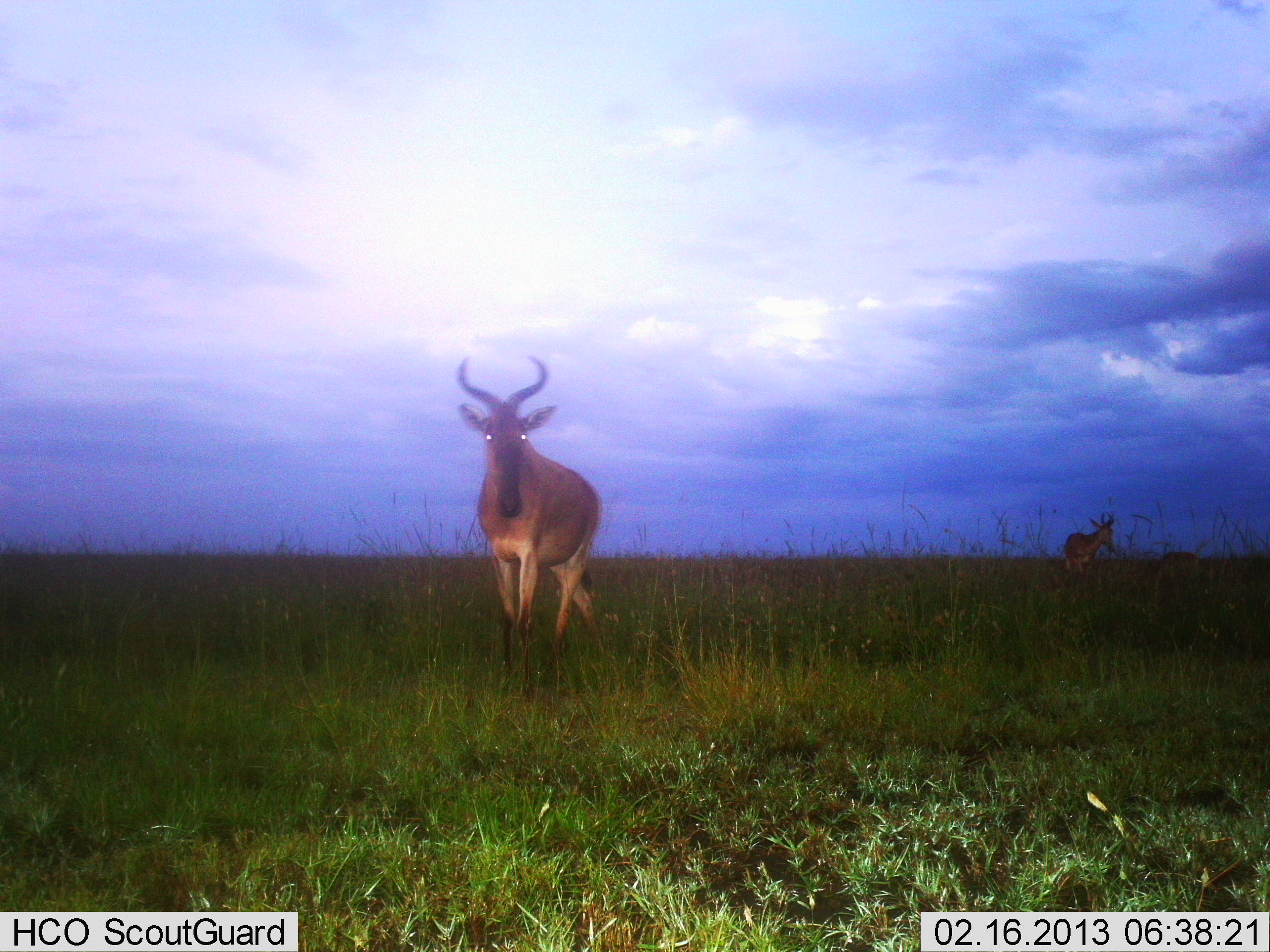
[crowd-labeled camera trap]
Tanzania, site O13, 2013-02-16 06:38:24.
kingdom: Animalia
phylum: Chordata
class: Mammalia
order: Artiodactyla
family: Bovidae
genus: Alcelaphus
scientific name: Alcelaphus buselaphus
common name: hartebeest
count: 2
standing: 84%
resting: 0%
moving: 24%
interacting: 0%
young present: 4%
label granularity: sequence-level